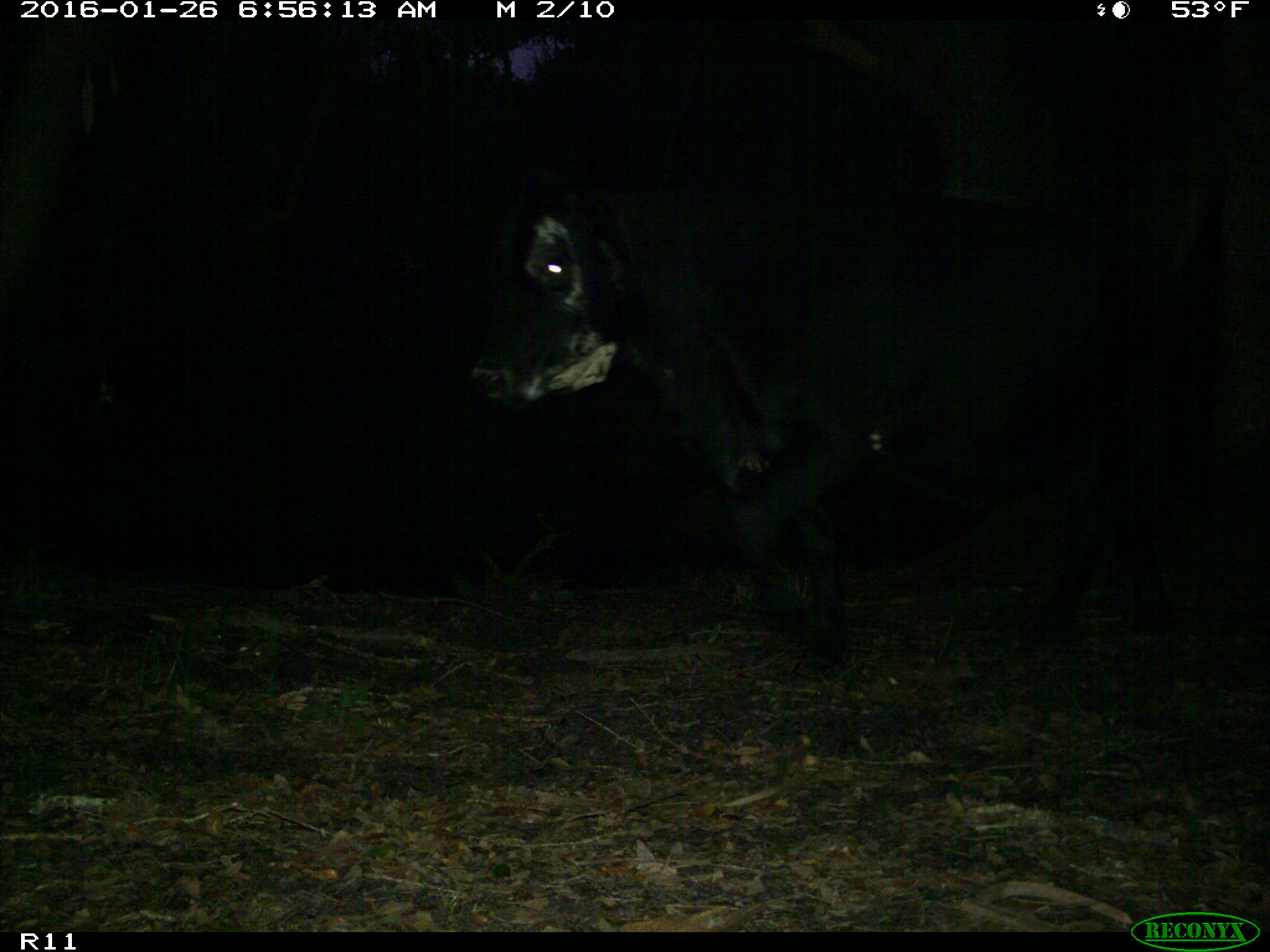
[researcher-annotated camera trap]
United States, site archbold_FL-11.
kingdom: Animalia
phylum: Chordata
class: Mammalia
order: Artiodactyla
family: Bovidae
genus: Bos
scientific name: Bos taurus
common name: domestic cow